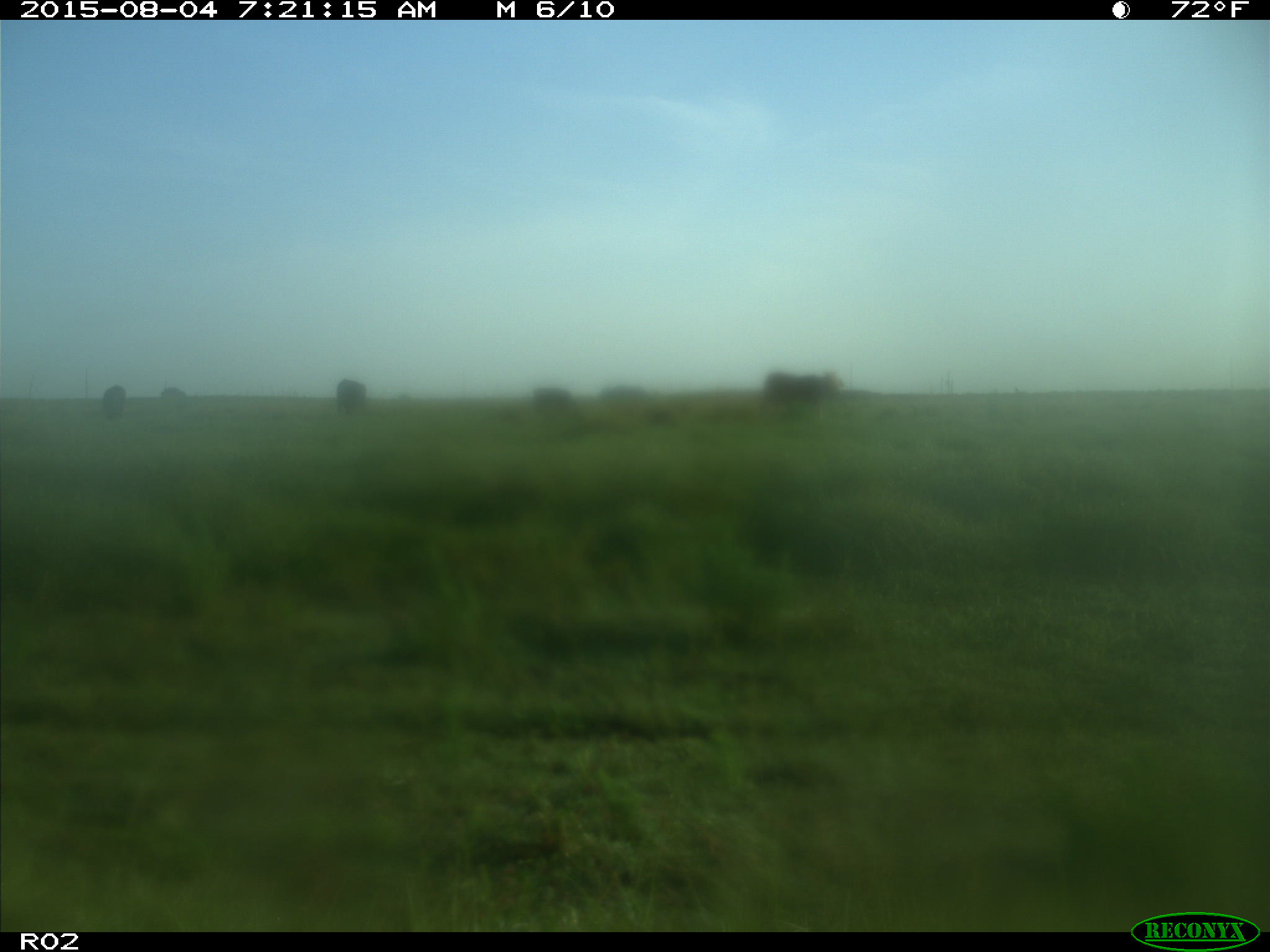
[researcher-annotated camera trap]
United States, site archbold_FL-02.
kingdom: Animalia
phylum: Chordata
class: Mammalia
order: Artiodactyla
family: Bovidae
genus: Bos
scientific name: Bos taurus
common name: domestic cow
Bos taurus (domestic cow).